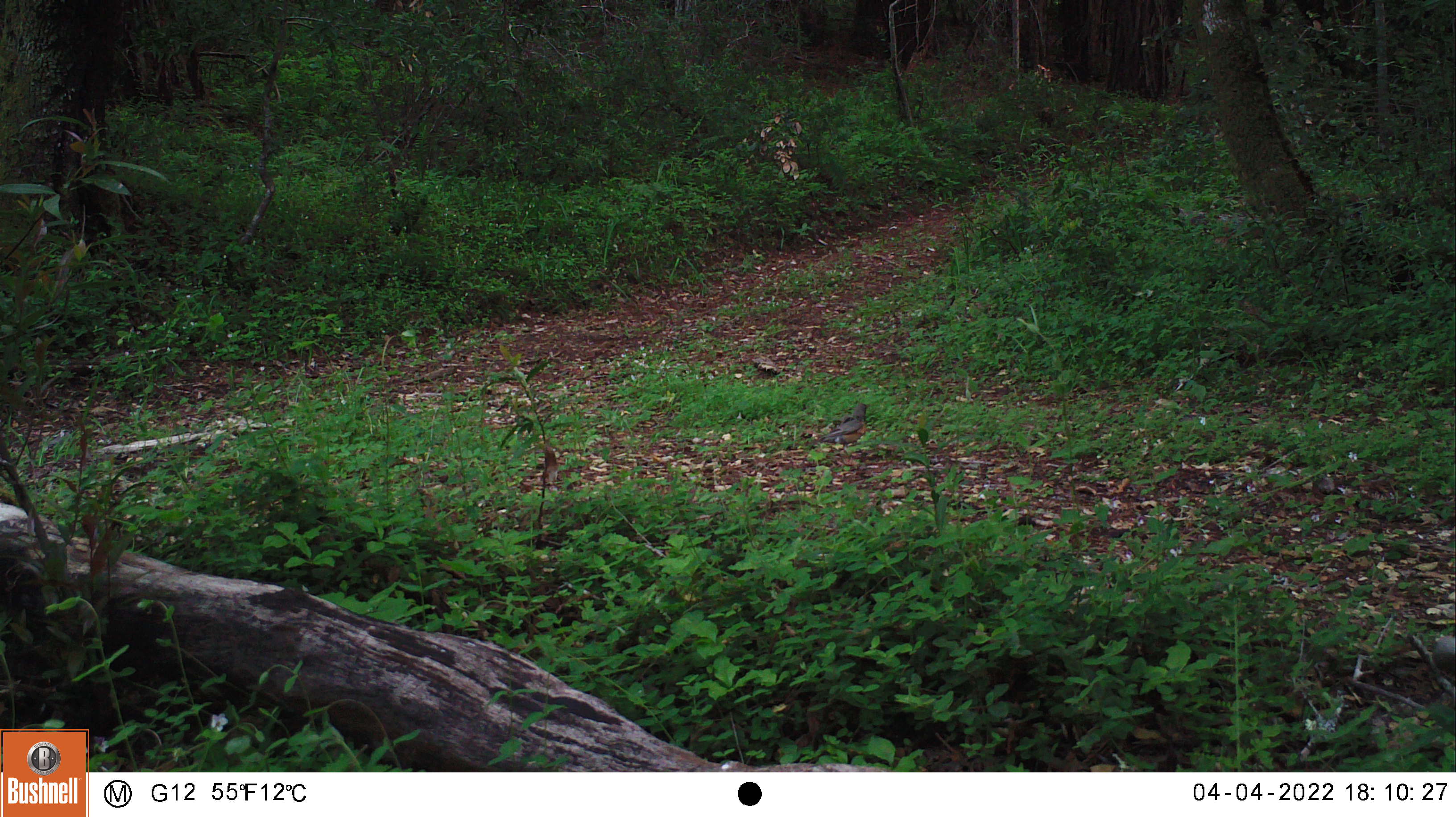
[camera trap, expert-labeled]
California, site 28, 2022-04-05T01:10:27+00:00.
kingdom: Animalia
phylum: Chordata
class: Aves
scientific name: Aves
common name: bird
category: unknown bird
Unknown bird (bird) (Aves).